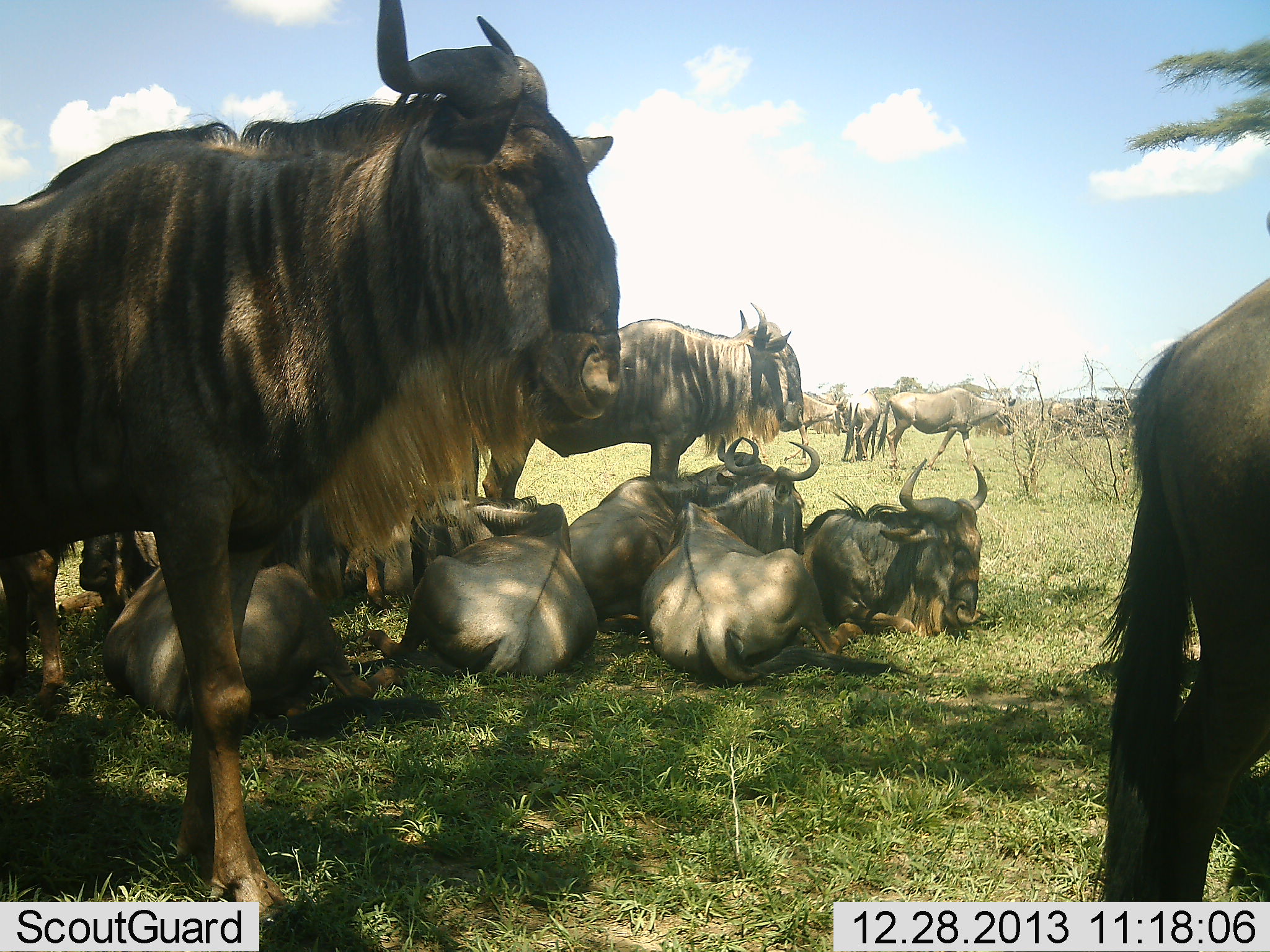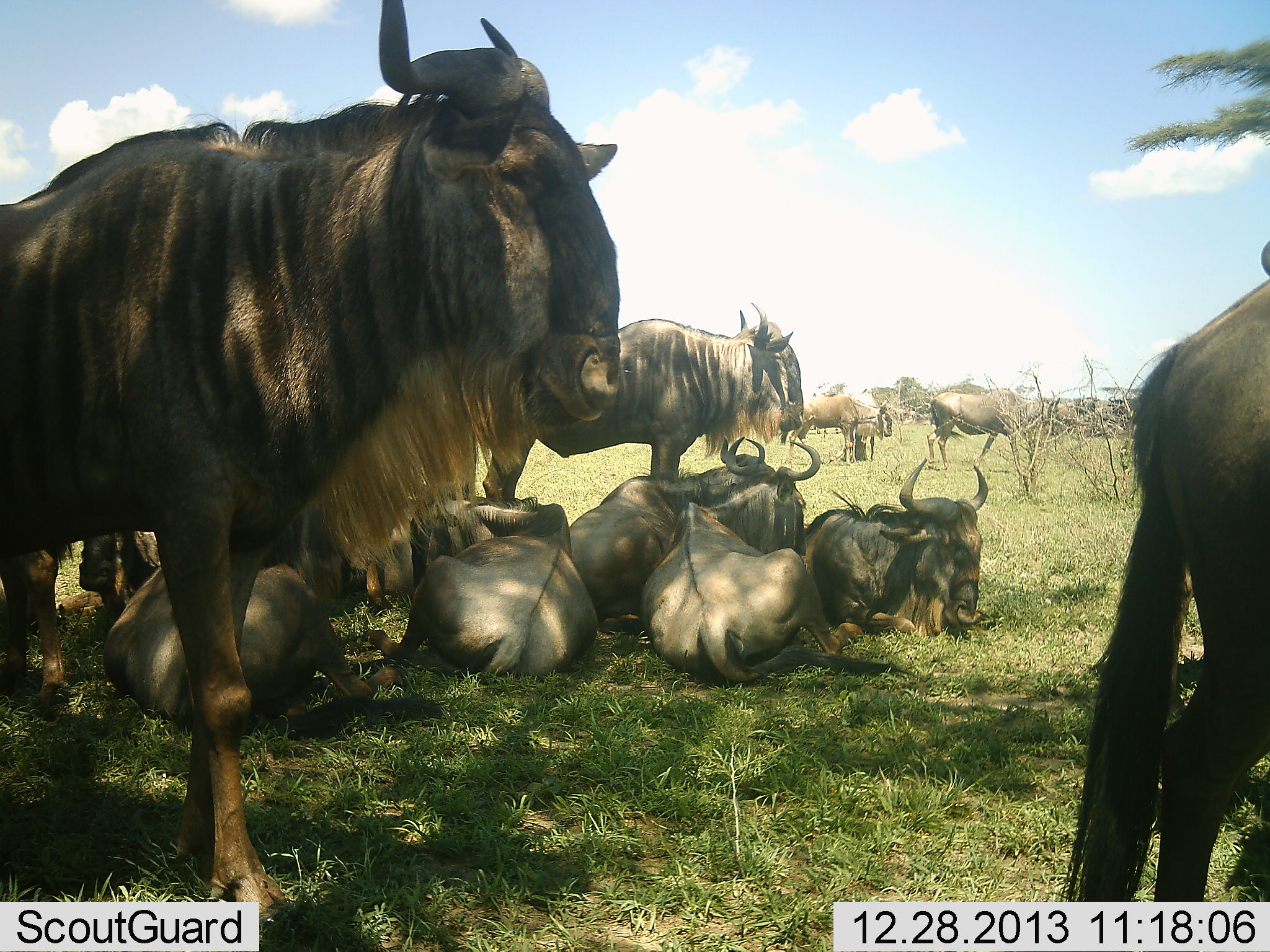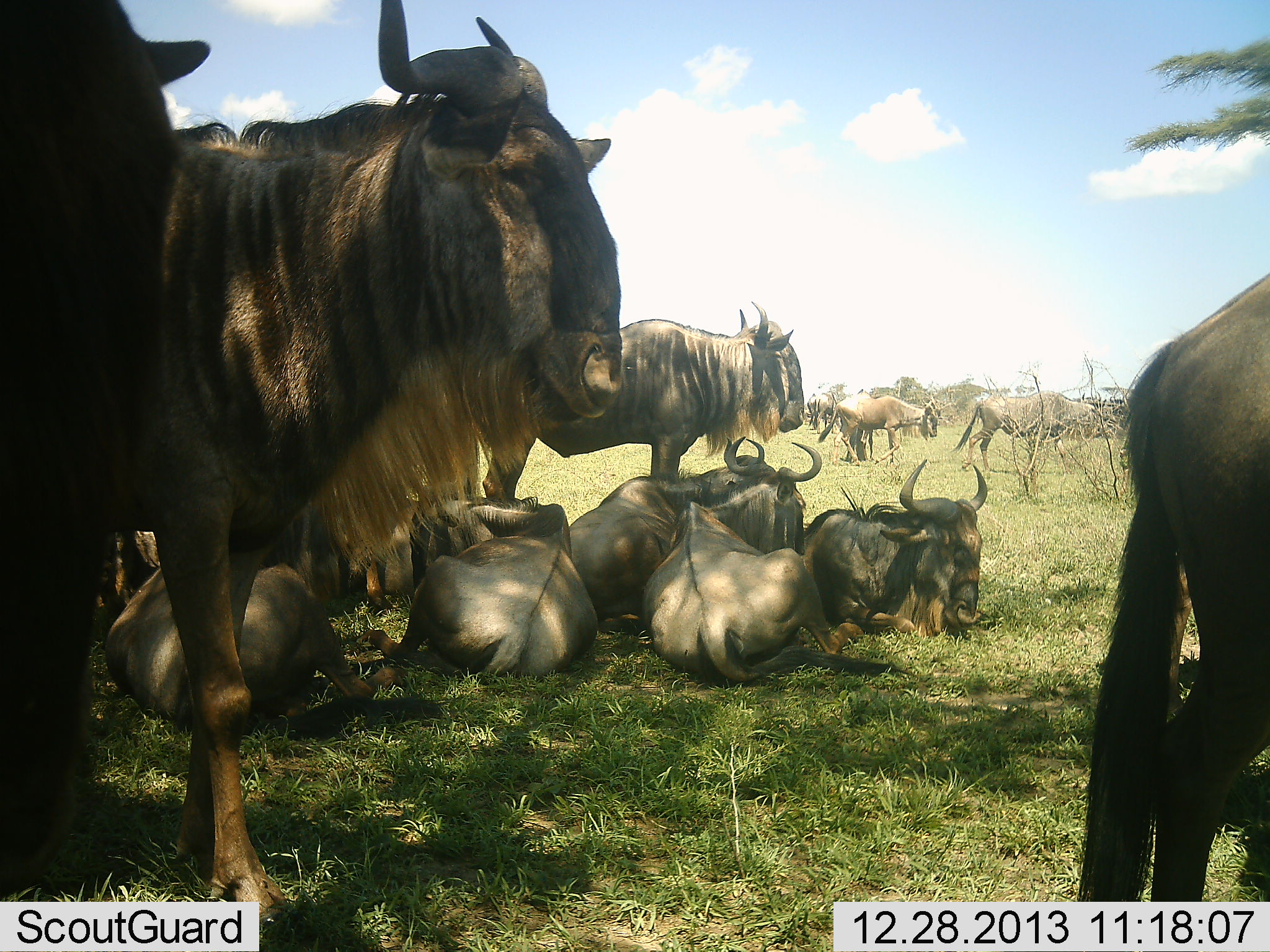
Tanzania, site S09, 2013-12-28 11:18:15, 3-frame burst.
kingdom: Animalia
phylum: Chordata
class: Mammalia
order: Artiodactyla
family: Bovidae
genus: Connochaetes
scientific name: Connochaetes taurinus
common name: blue wildebeest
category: wildebeest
Wildebeest (blue wildebeest) (Connochaetes taurinus), count 11-50. Behavior (volunteer vote fractions): standing 90%, resting 100%, moving 60%, interacting 0%. Young present (vote fraction): 30%. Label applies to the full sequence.